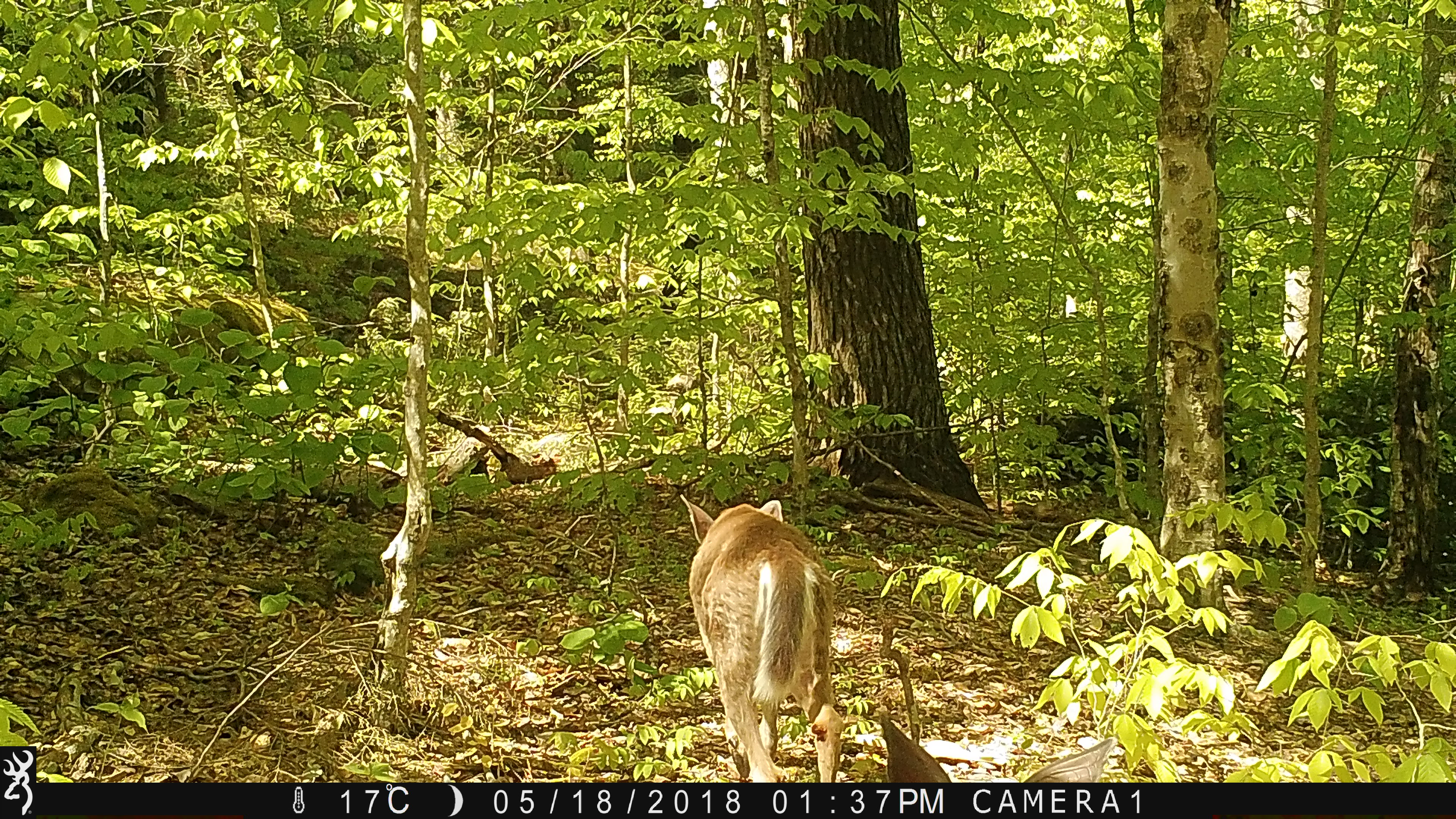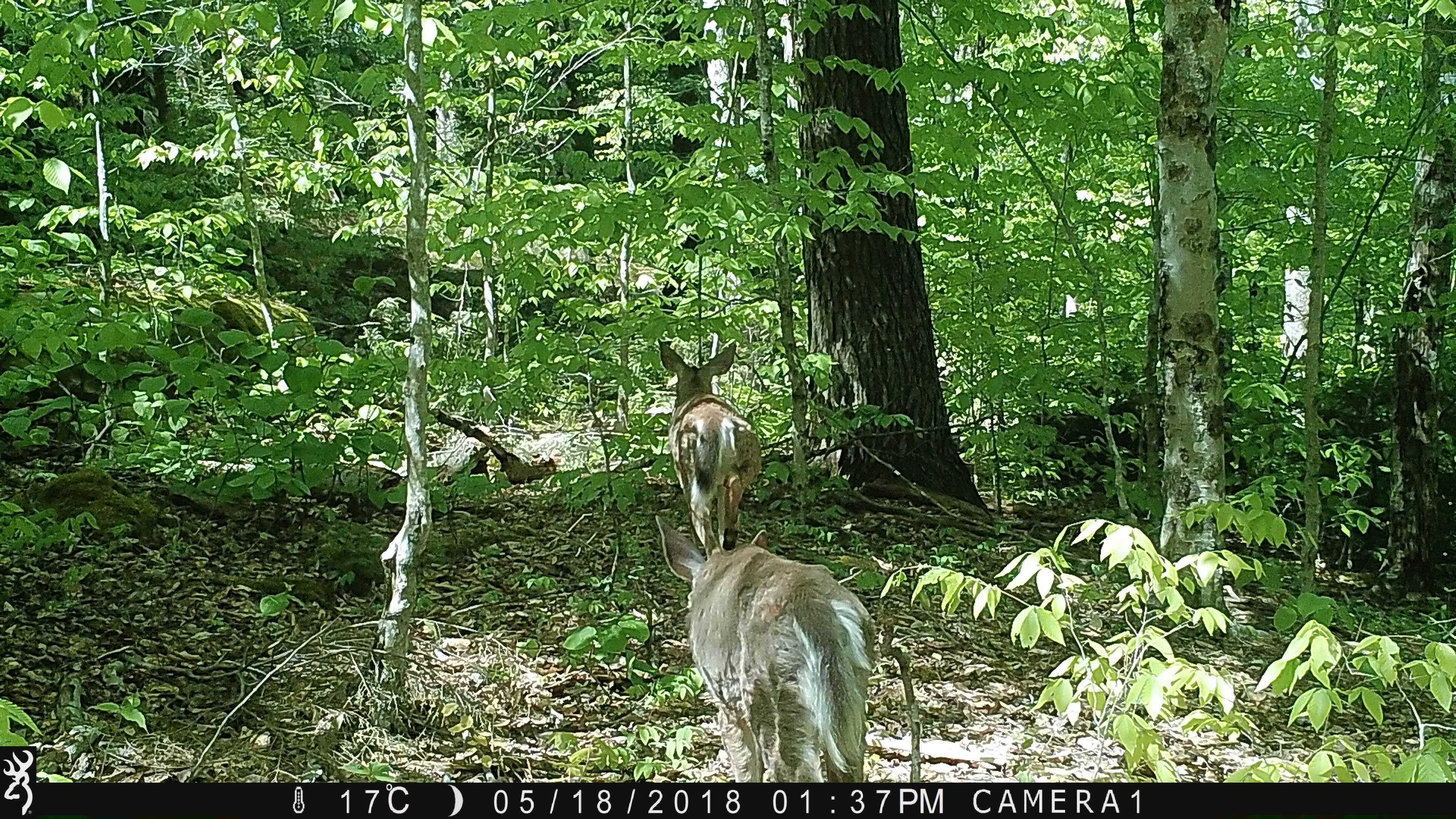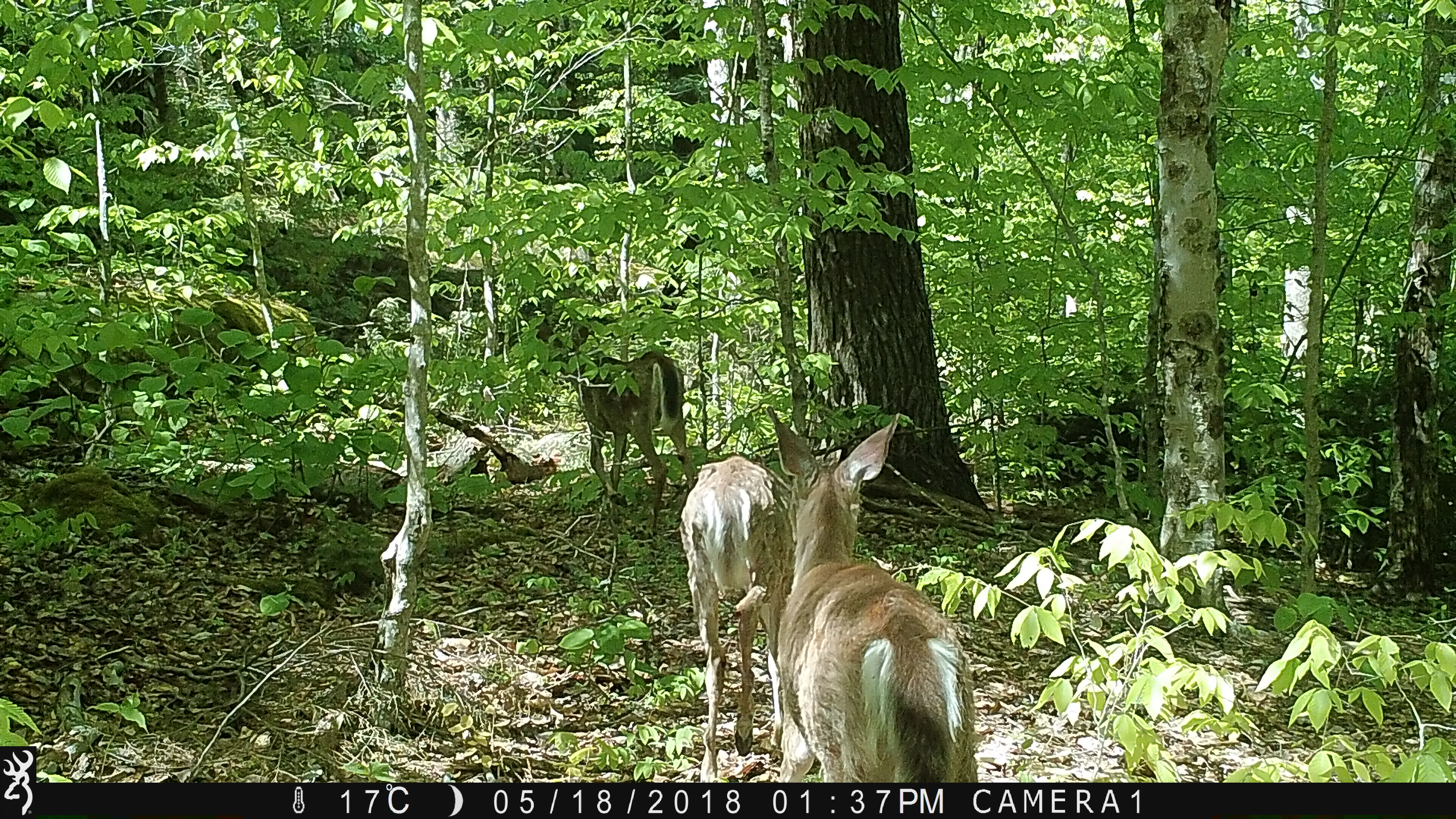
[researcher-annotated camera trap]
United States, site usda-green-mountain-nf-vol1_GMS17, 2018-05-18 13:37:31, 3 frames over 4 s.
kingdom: Animalia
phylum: Chordata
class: Mammalia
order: Artiodactyla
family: Cervidae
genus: Odocoileus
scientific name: Odocoileus virginianus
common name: white-tailed deer